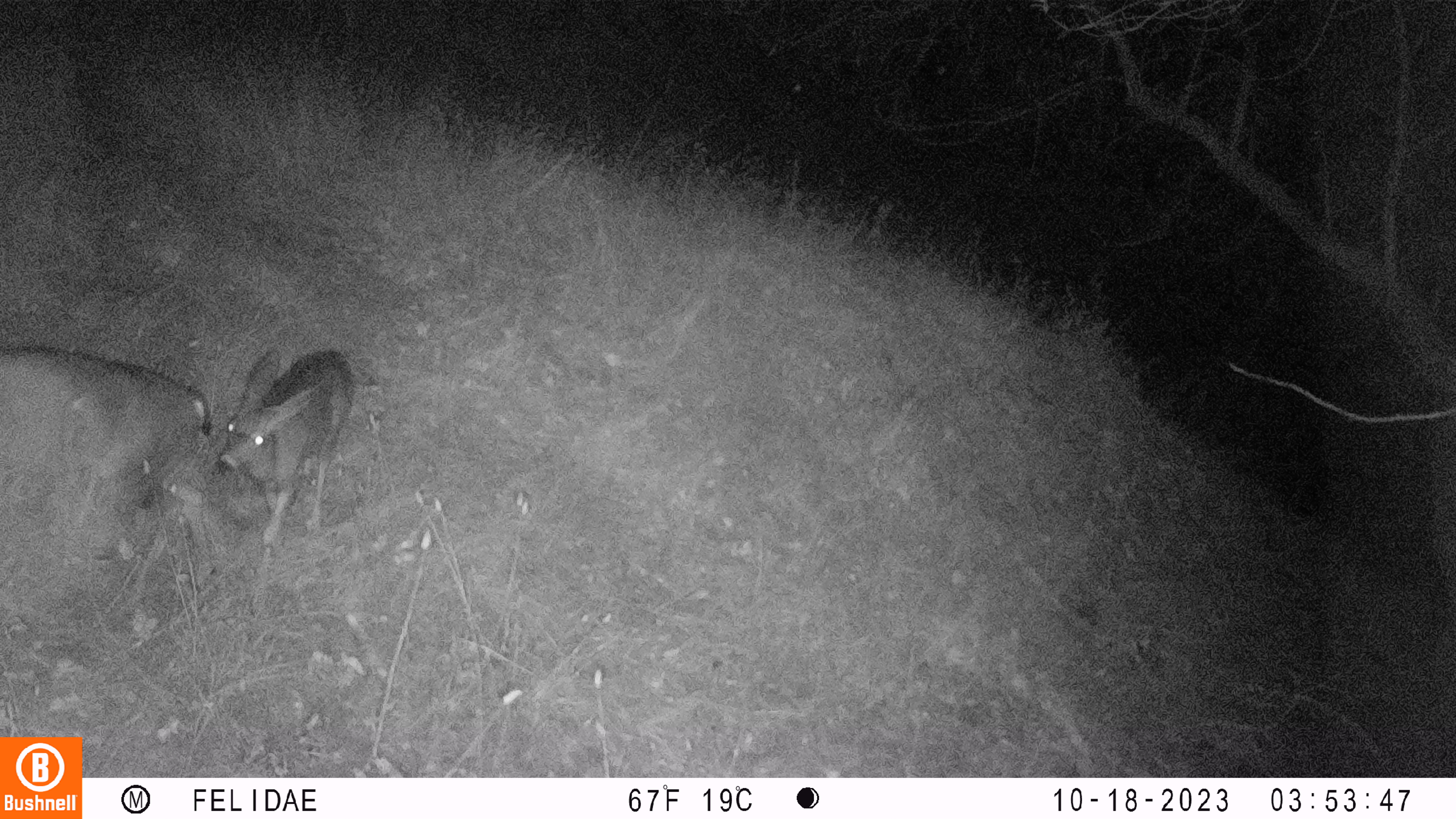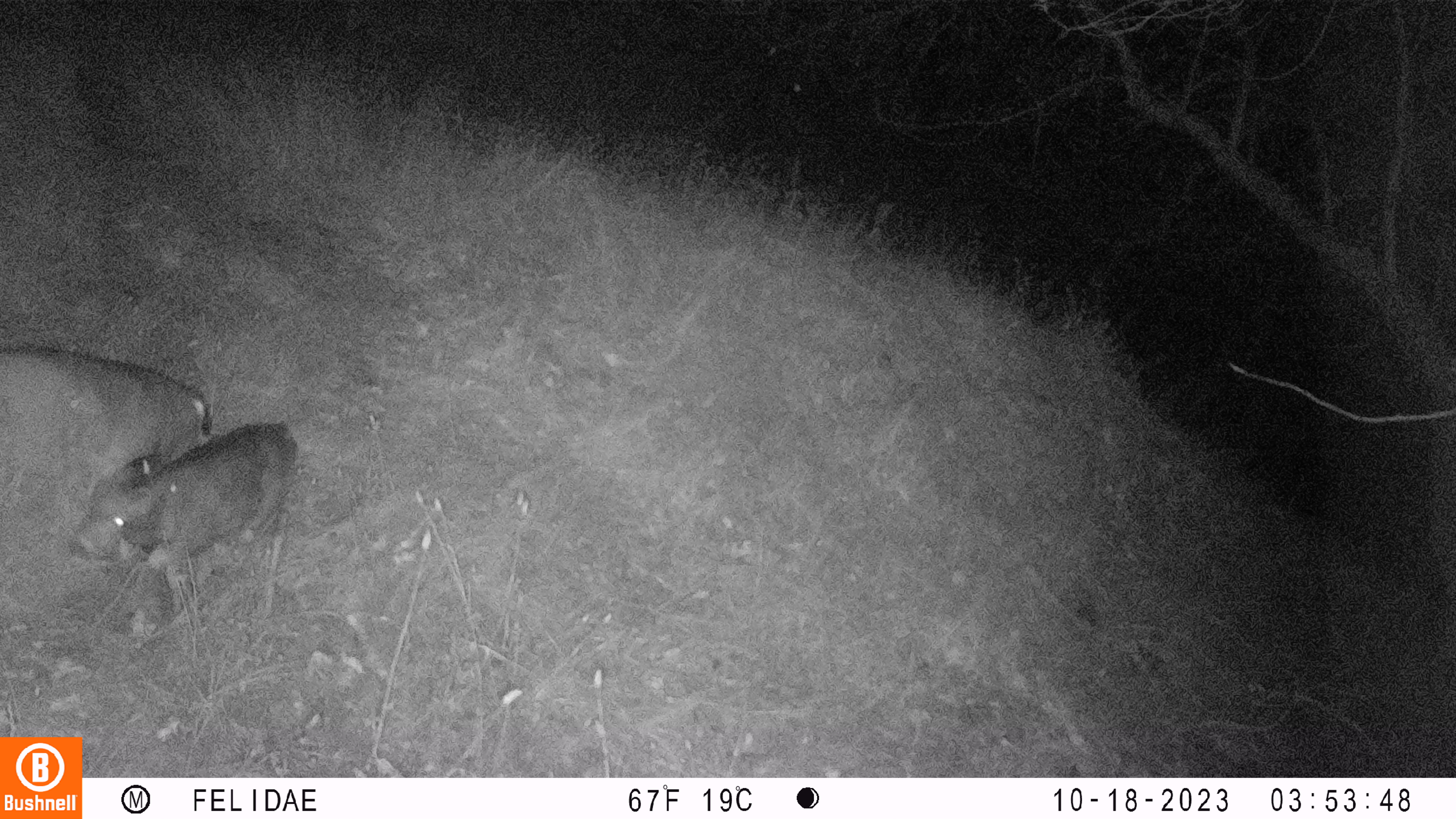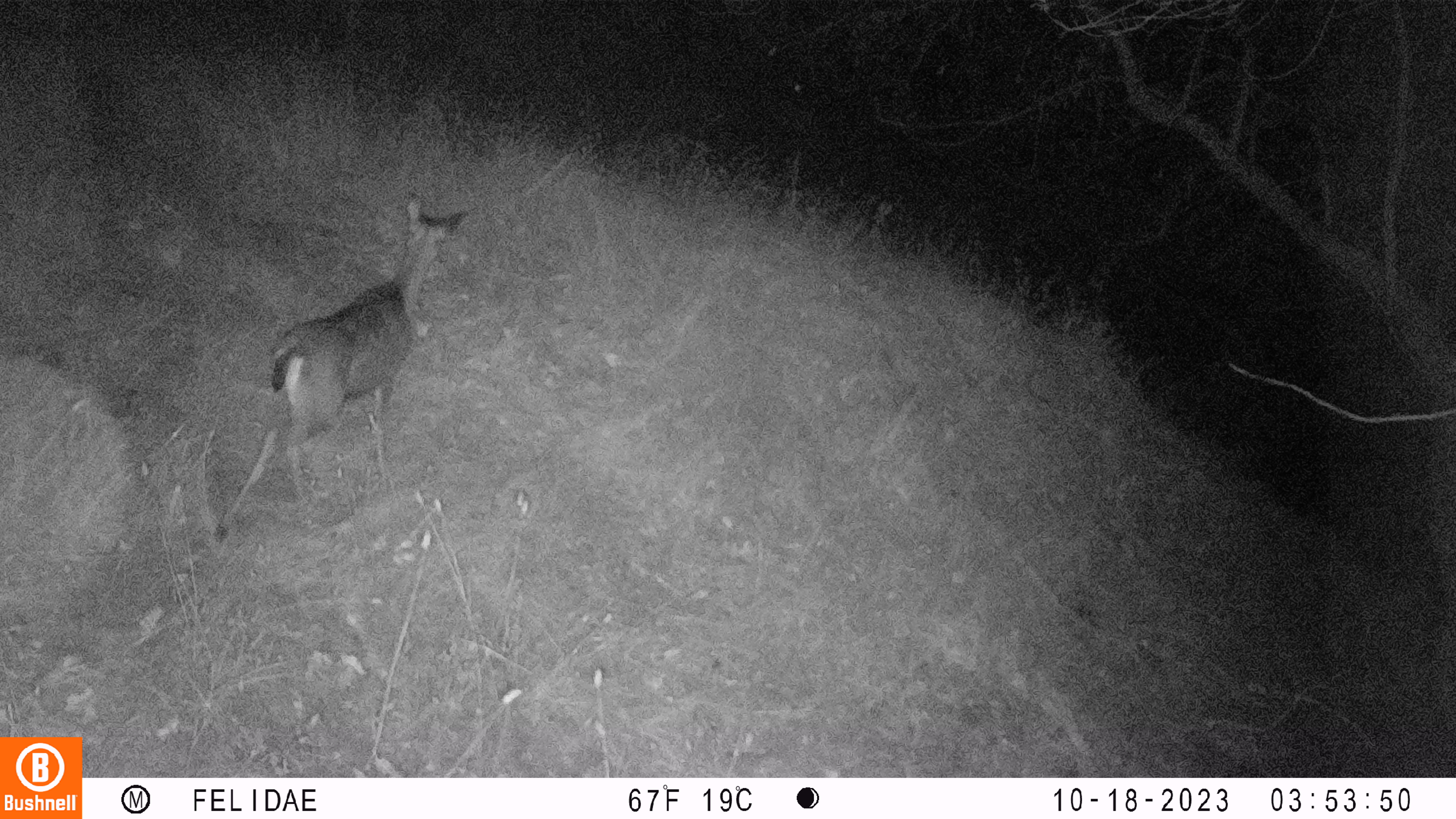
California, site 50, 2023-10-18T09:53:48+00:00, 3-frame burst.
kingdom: Animalia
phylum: Chordata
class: Mammalia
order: Artiodactyla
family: Cervidae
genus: Odocoileus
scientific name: Odocoileus hemionus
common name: mule deer